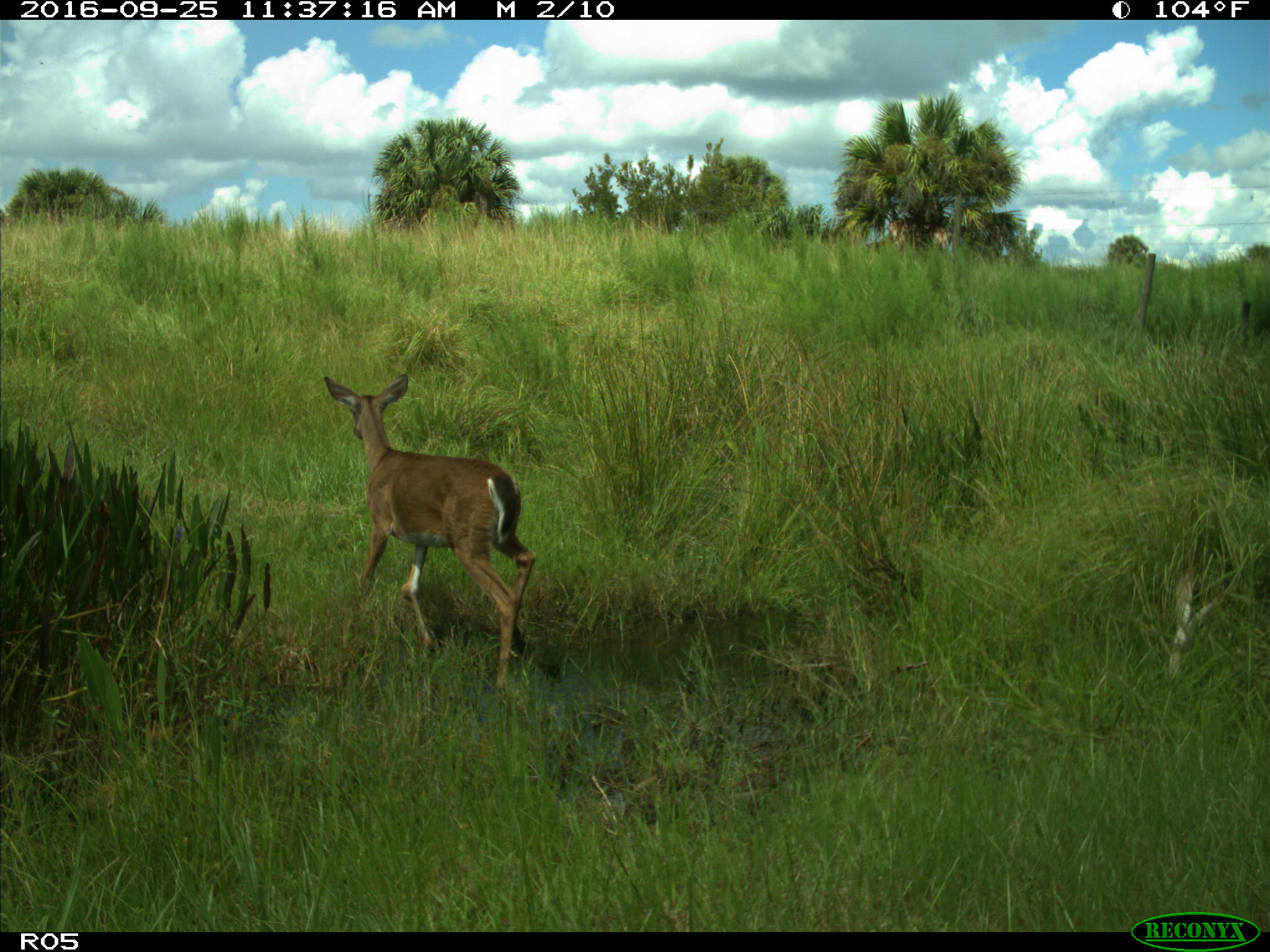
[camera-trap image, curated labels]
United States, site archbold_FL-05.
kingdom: Animalia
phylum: Chordata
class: Mammalia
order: Artiodactyla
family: Cervidae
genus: Odocoileus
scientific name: Odocoileus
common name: deer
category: unidentified deer